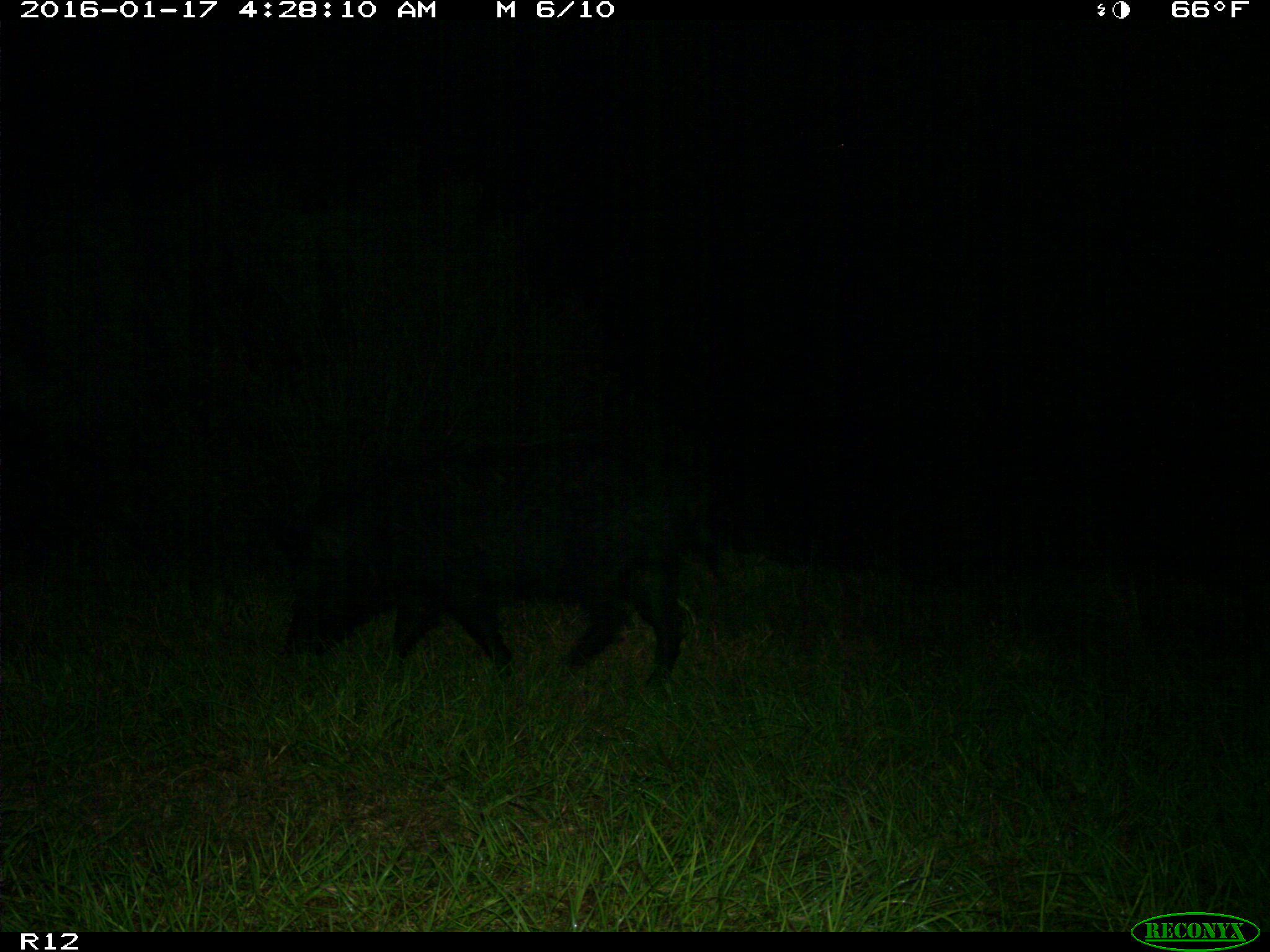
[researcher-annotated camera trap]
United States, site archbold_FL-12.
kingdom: Animalia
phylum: Chordata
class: Mammalia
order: Artiodactyla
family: Suidae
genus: Sus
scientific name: Sus scrofa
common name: wild boar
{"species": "Sus scrofa (wild boar)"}